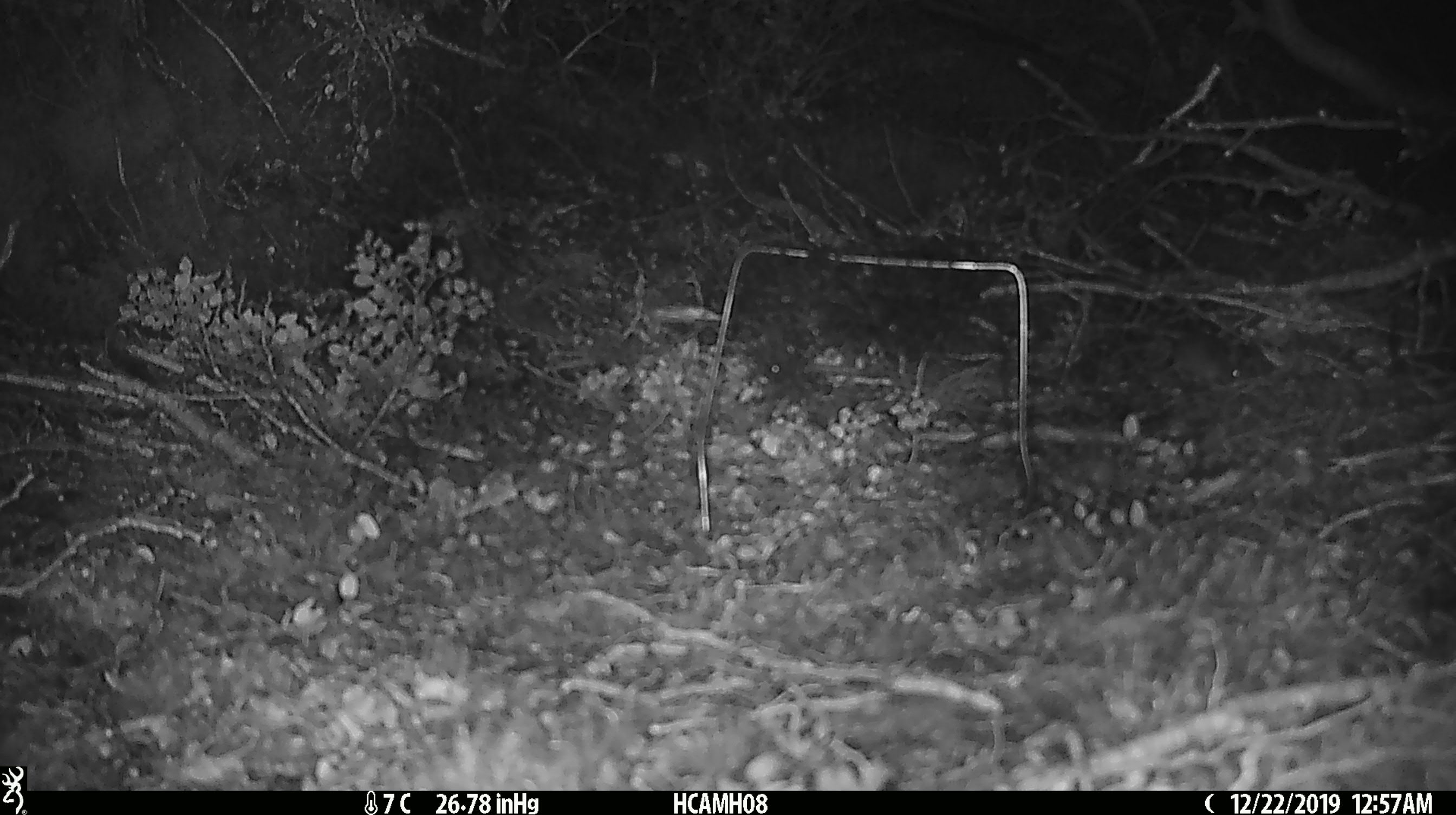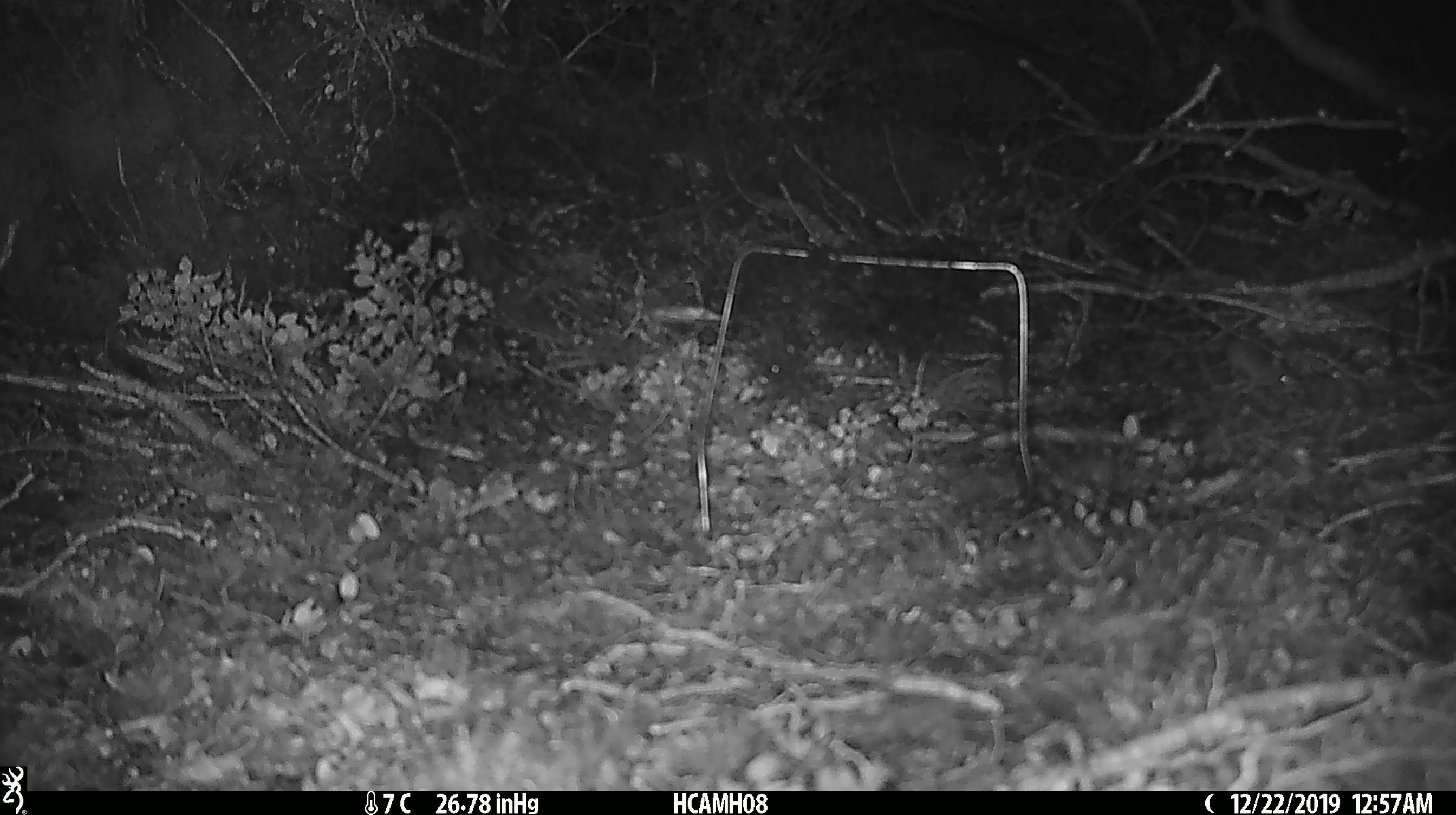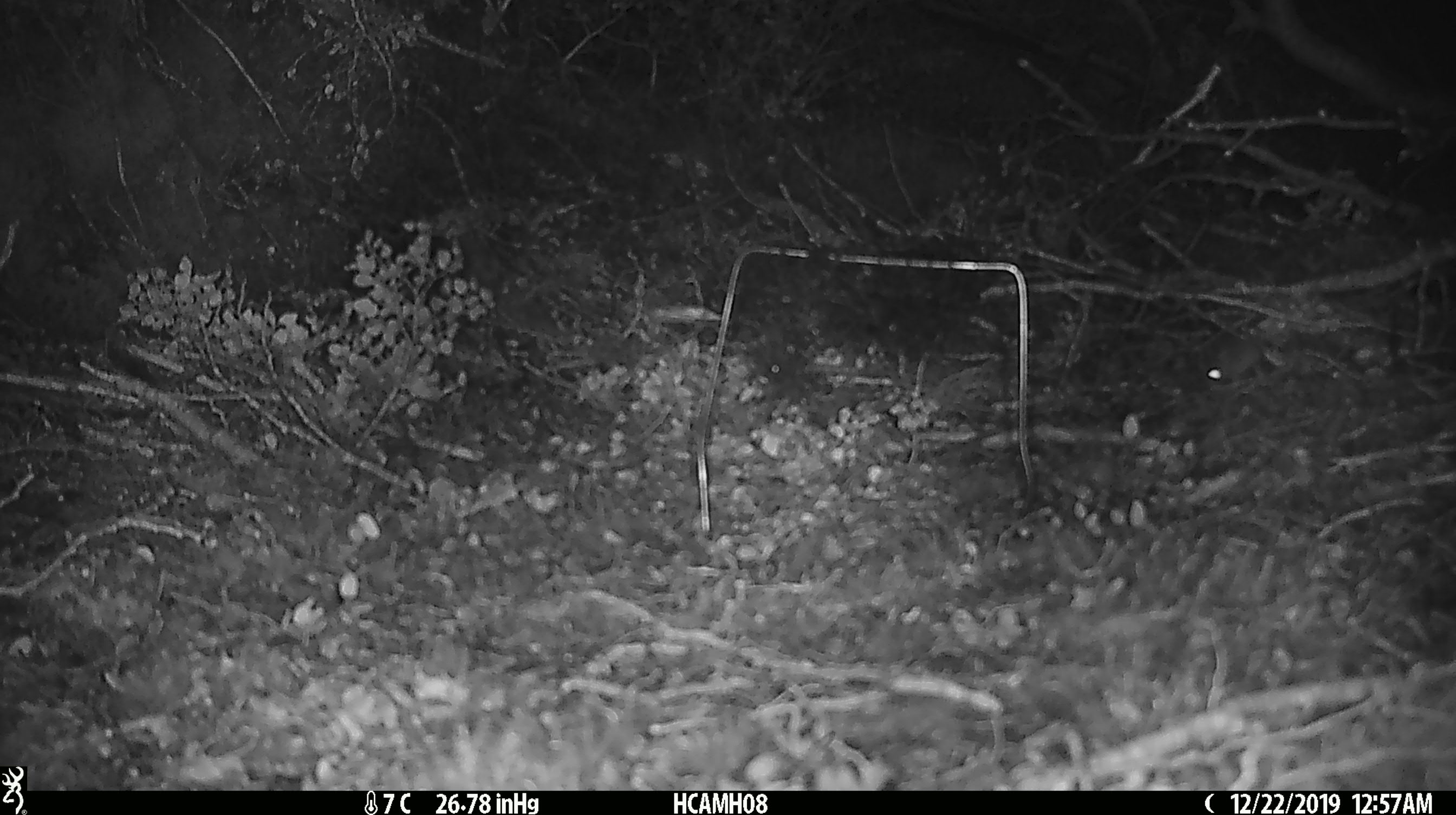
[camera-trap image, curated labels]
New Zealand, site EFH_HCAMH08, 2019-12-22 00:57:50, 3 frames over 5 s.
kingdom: Animalia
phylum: Chordata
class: Mammalia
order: Rodentia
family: Muridae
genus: Mus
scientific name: Mus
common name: mouse